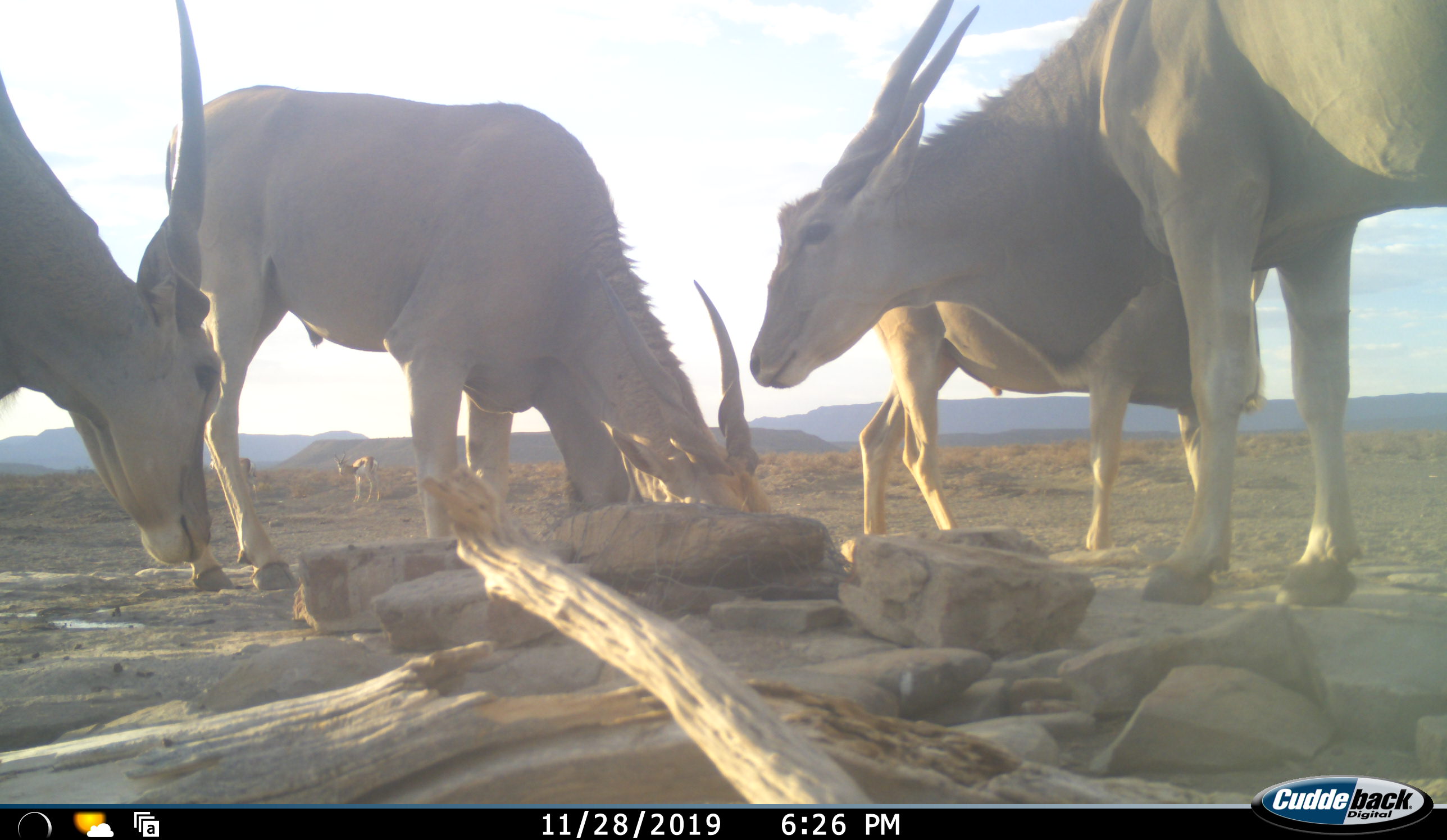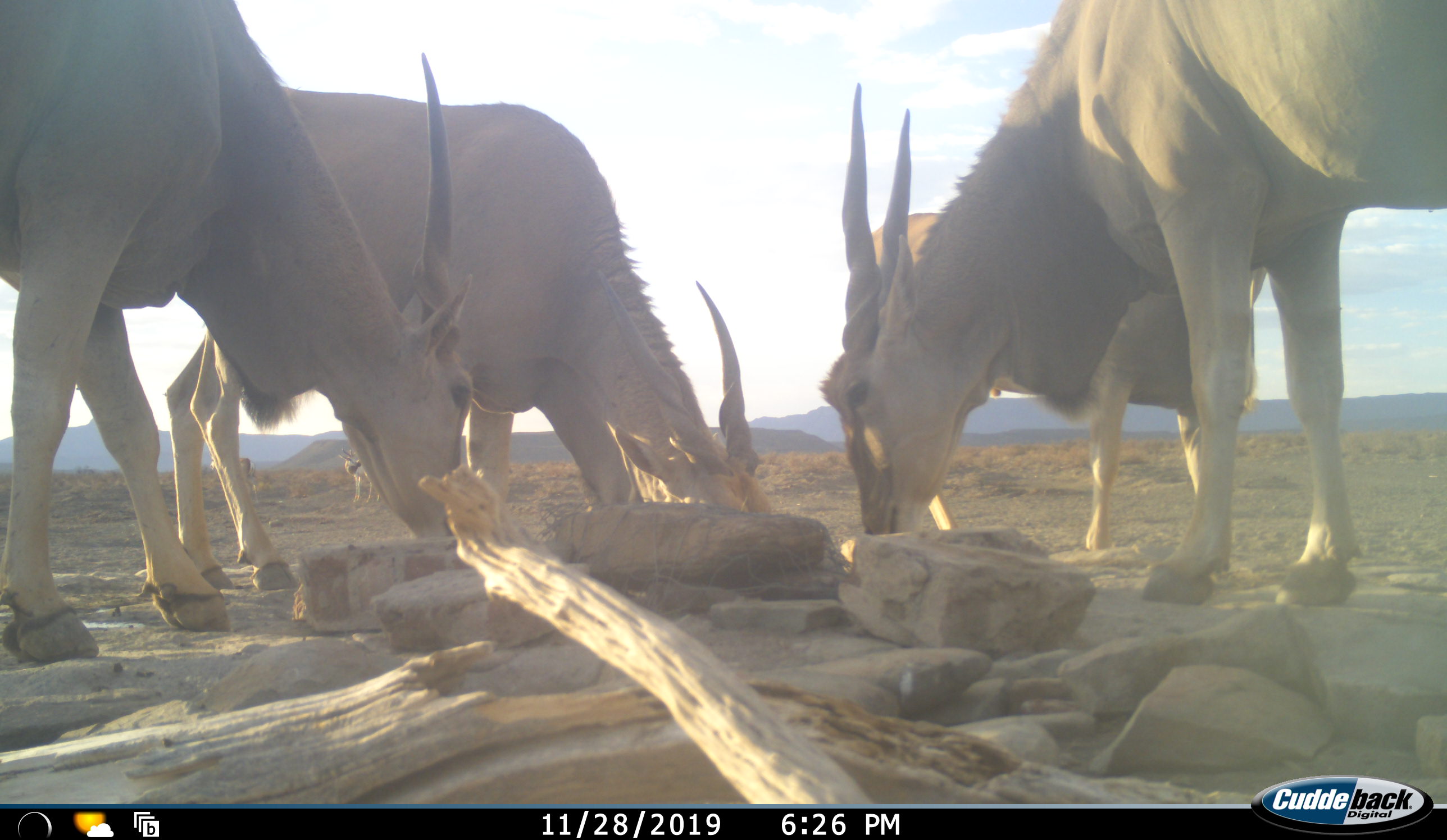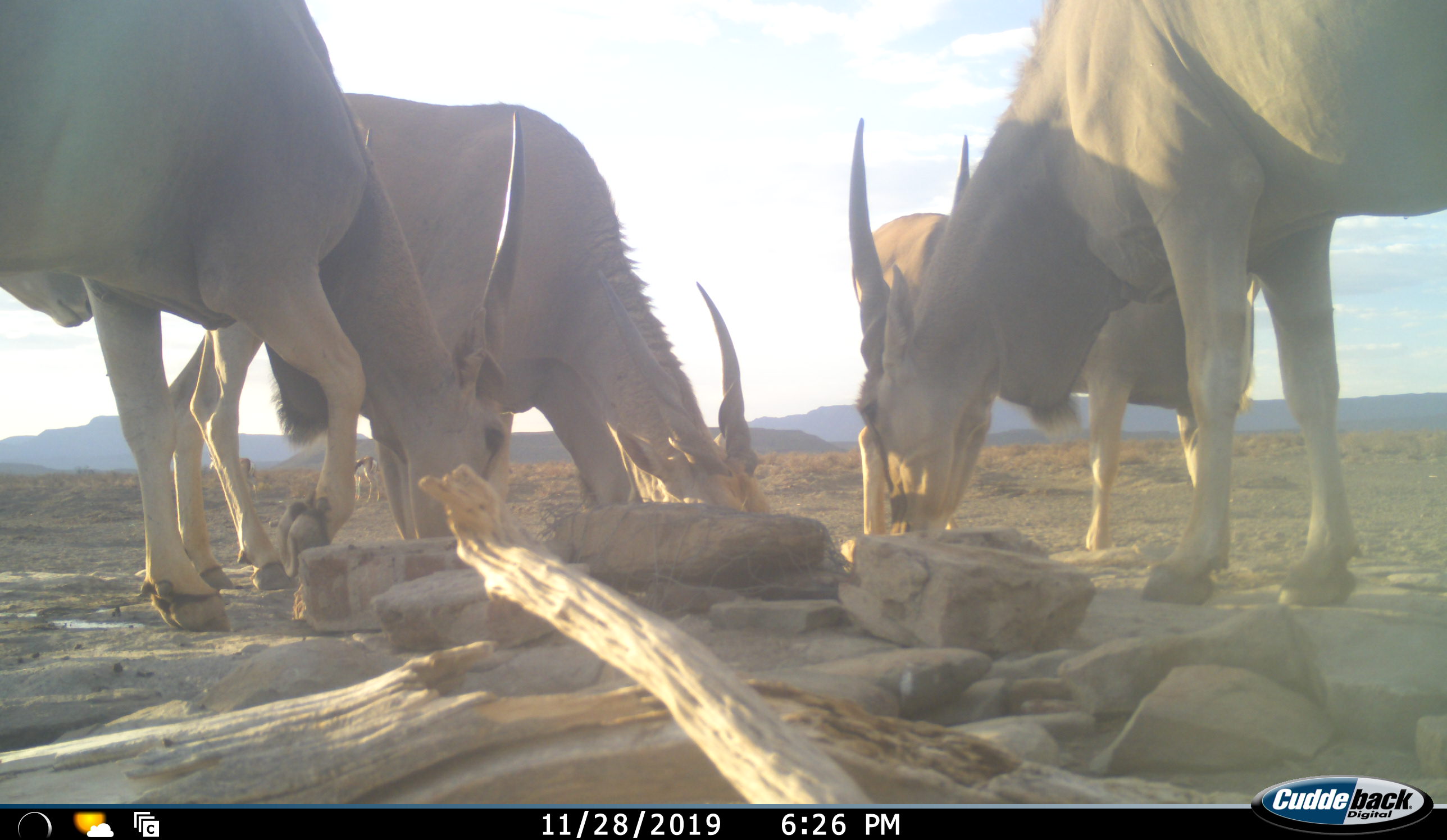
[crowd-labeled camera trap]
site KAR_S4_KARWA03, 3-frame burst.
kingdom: Animalia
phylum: Chordata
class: Mammalia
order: Artiodactyla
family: Bovidae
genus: Tragelaphus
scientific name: Tragelaphus oryx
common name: eland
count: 4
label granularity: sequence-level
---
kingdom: Animalia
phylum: Chordata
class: Mammalia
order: Artiodactyla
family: Bovidae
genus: Antidorcas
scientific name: Antidorcas marsupialis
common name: springbok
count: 2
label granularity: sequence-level